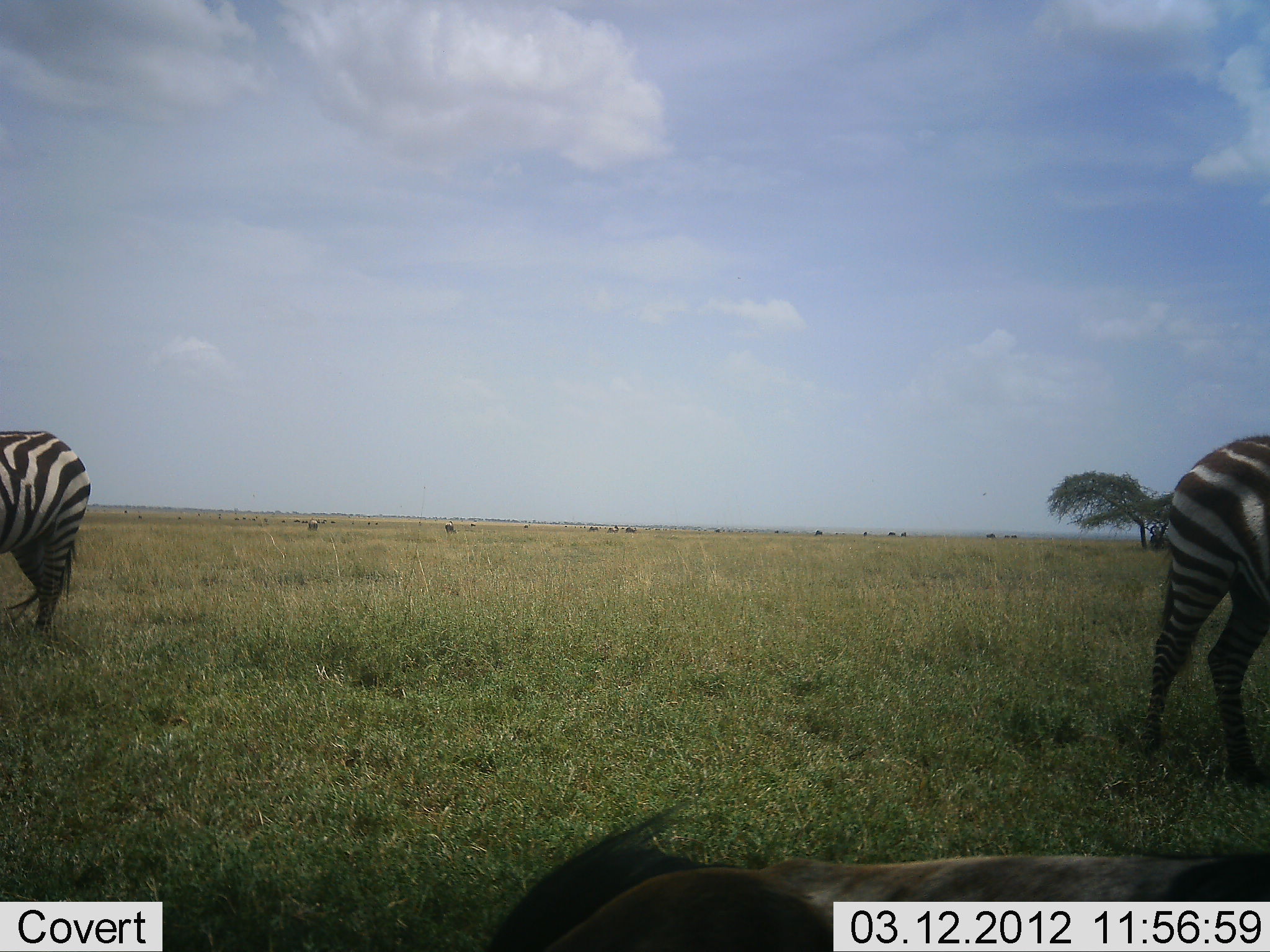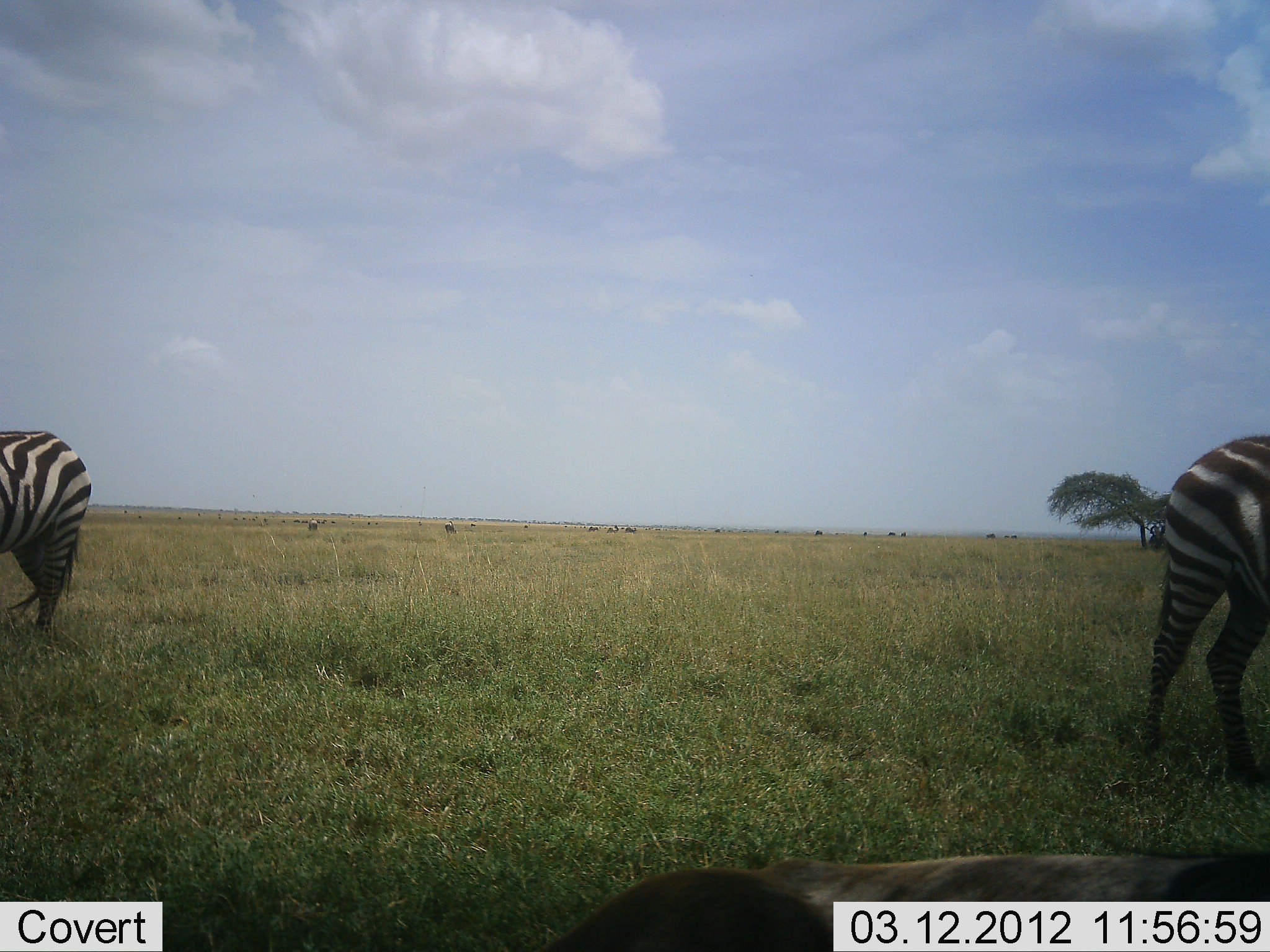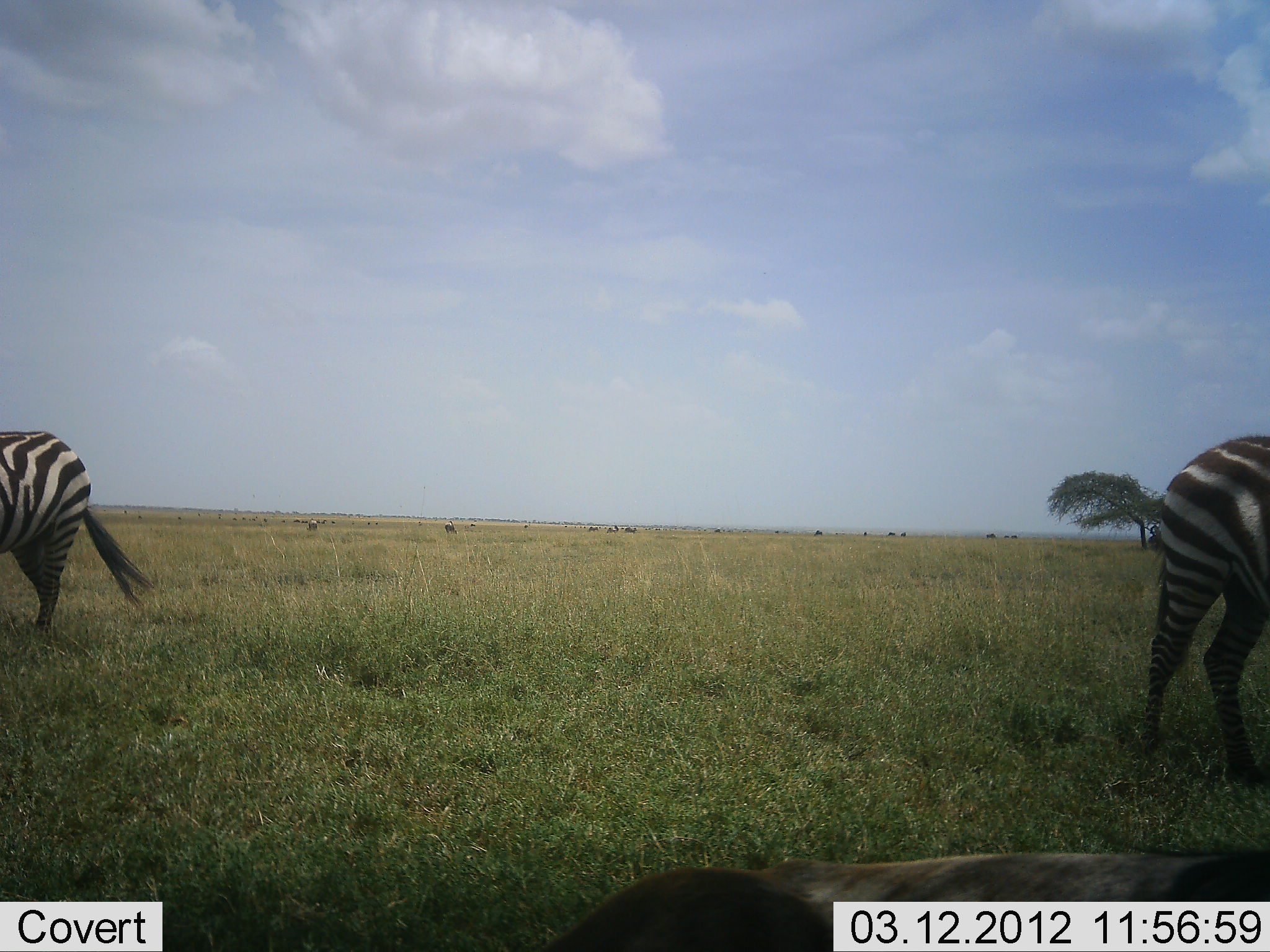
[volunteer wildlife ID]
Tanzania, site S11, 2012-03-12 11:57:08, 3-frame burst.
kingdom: Animalia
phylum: Chordata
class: Mammalia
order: Artiodactyla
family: Bovidae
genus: Connochaetes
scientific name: Connochaetes taurinus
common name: blue wildebeest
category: wildebeest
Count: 1.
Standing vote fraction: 8%.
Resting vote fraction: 92%.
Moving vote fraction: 0%.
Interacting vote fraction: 0%.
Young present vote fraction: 0%.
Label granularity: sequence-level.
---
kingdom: Animalia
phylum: Chordata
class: Mammalia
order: Perissodactyla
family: Equidae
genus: Equus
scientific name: Equus quagga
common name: plains zebra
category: zebra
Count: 2.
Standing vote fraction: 71%.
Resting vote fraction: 0%.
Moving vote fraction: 12%.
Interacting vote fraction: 0%.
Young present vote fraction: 0%.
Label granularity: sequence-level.